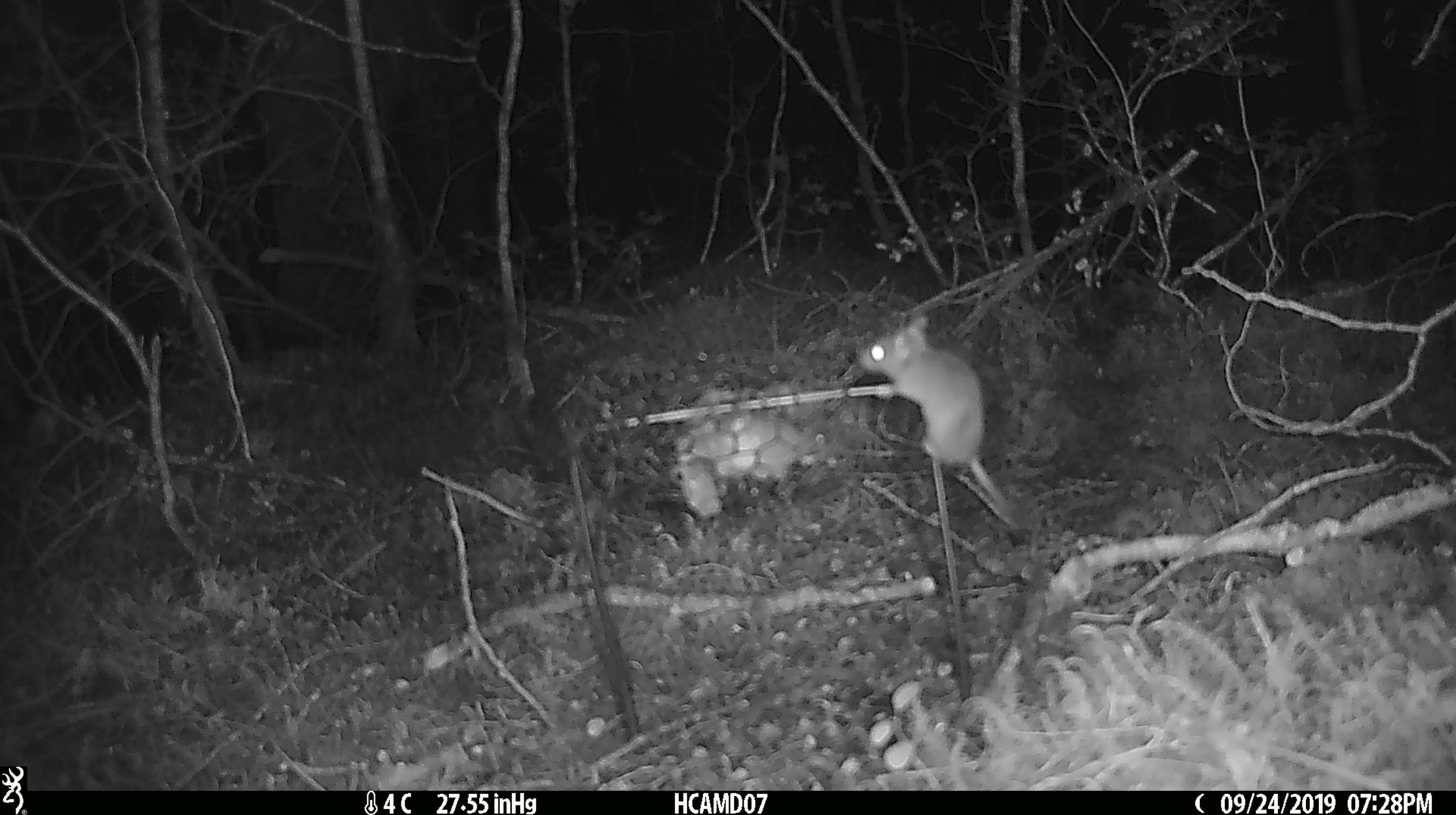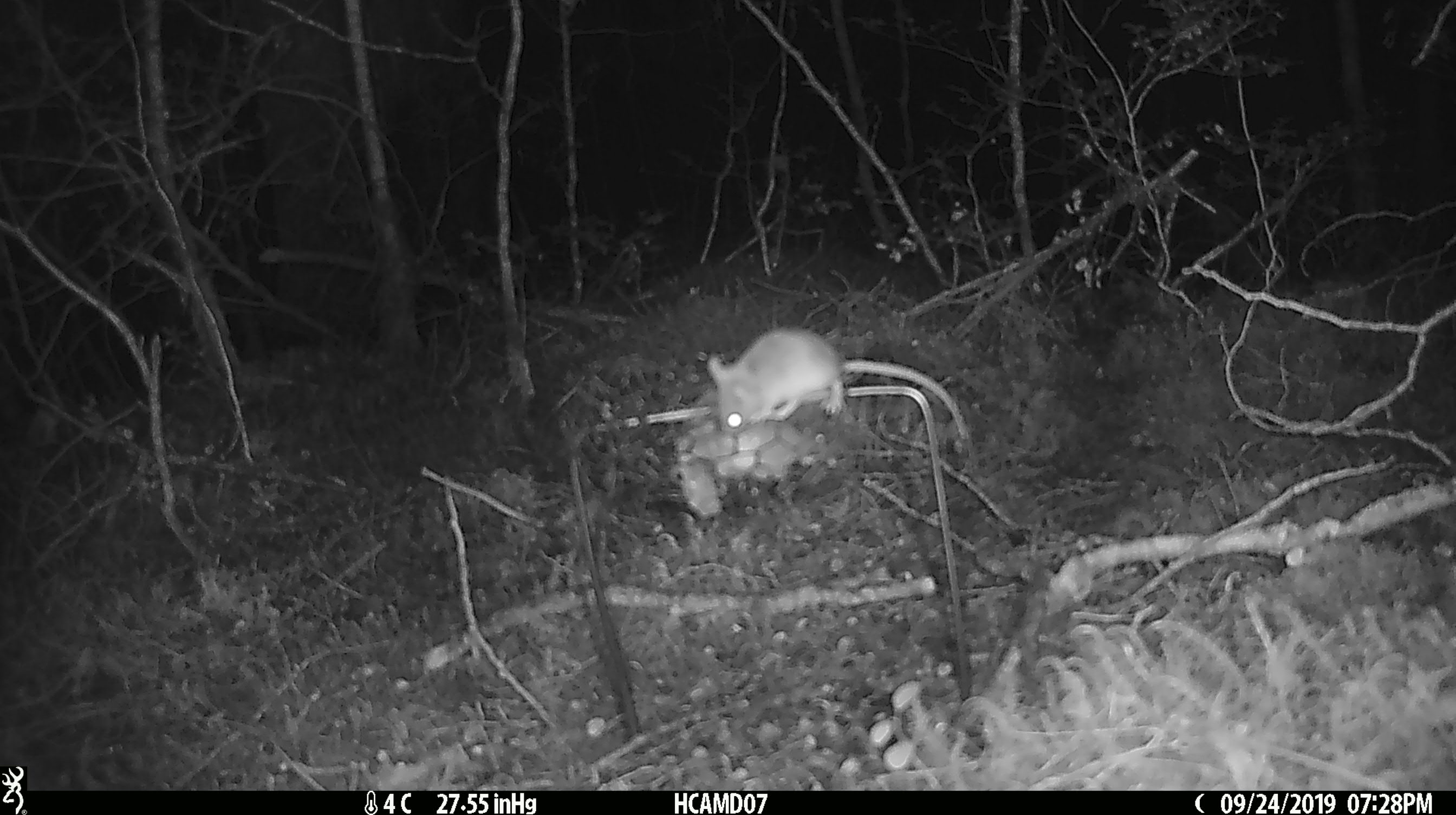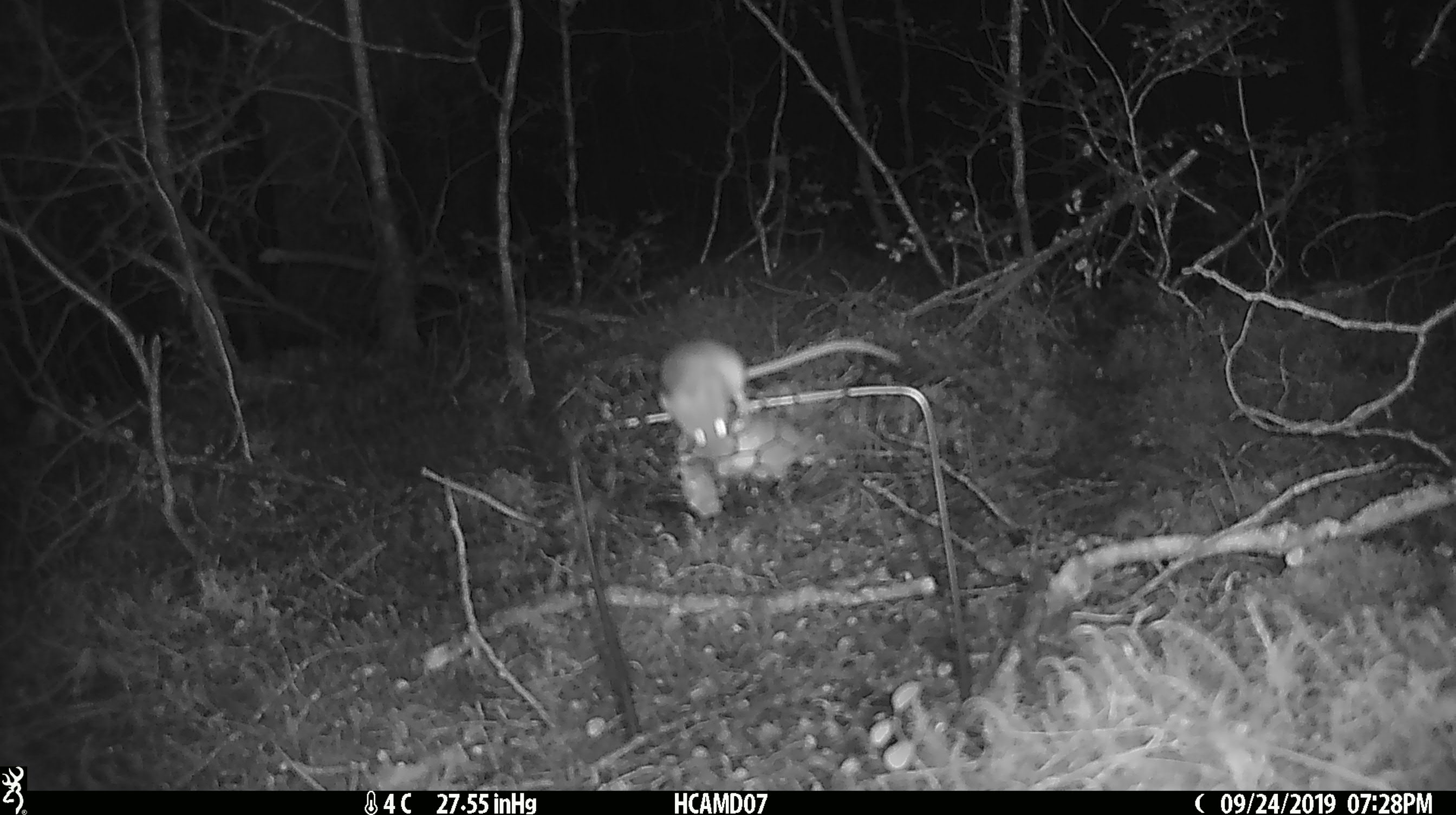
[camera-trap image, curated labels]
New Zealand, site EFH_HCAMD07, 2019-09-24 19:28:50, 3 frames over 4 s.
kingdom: Animalia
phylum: Chordata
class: Mammalia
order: Rodentia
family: Muridae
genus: Mus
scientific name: Mus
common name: mouse